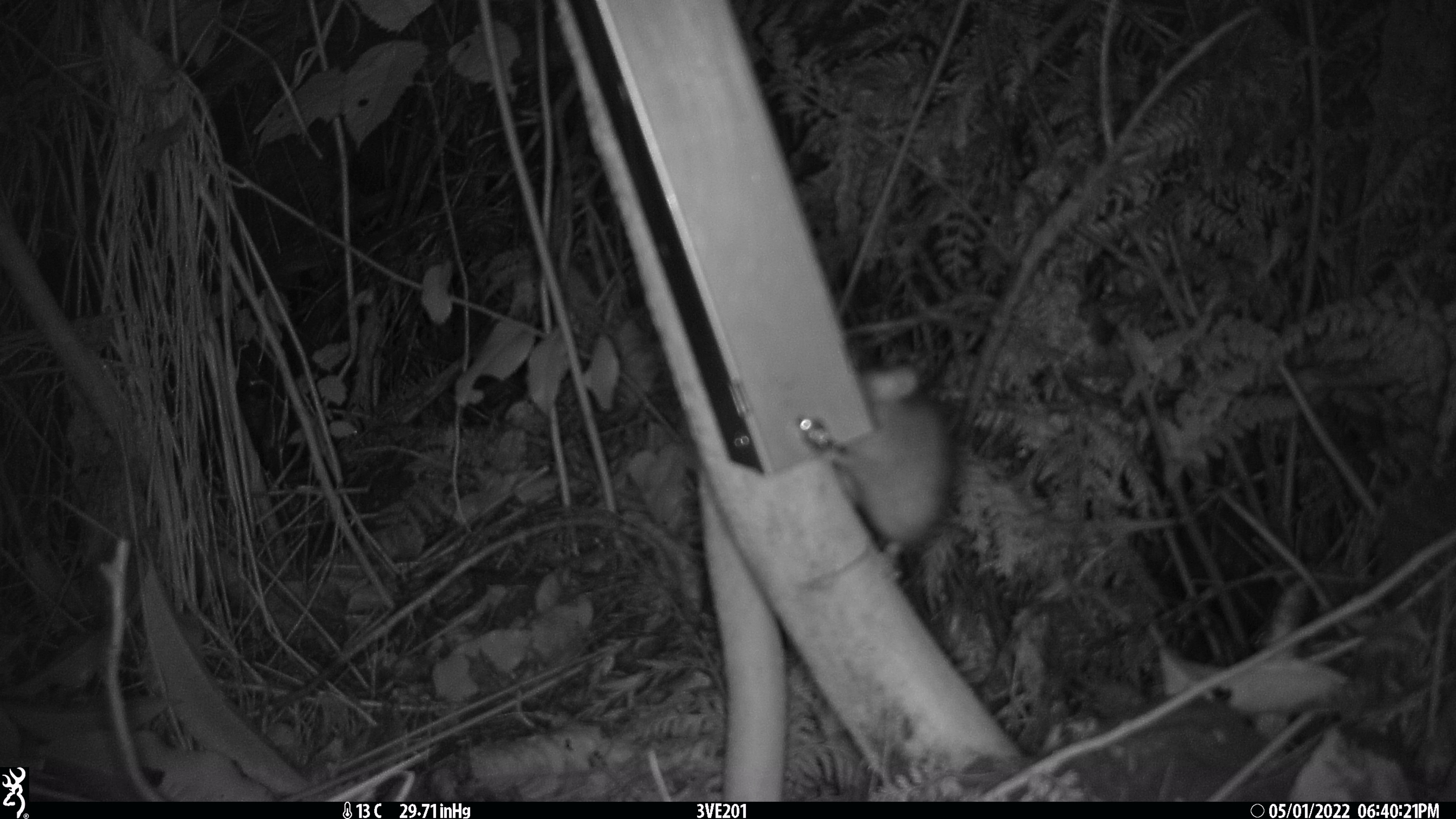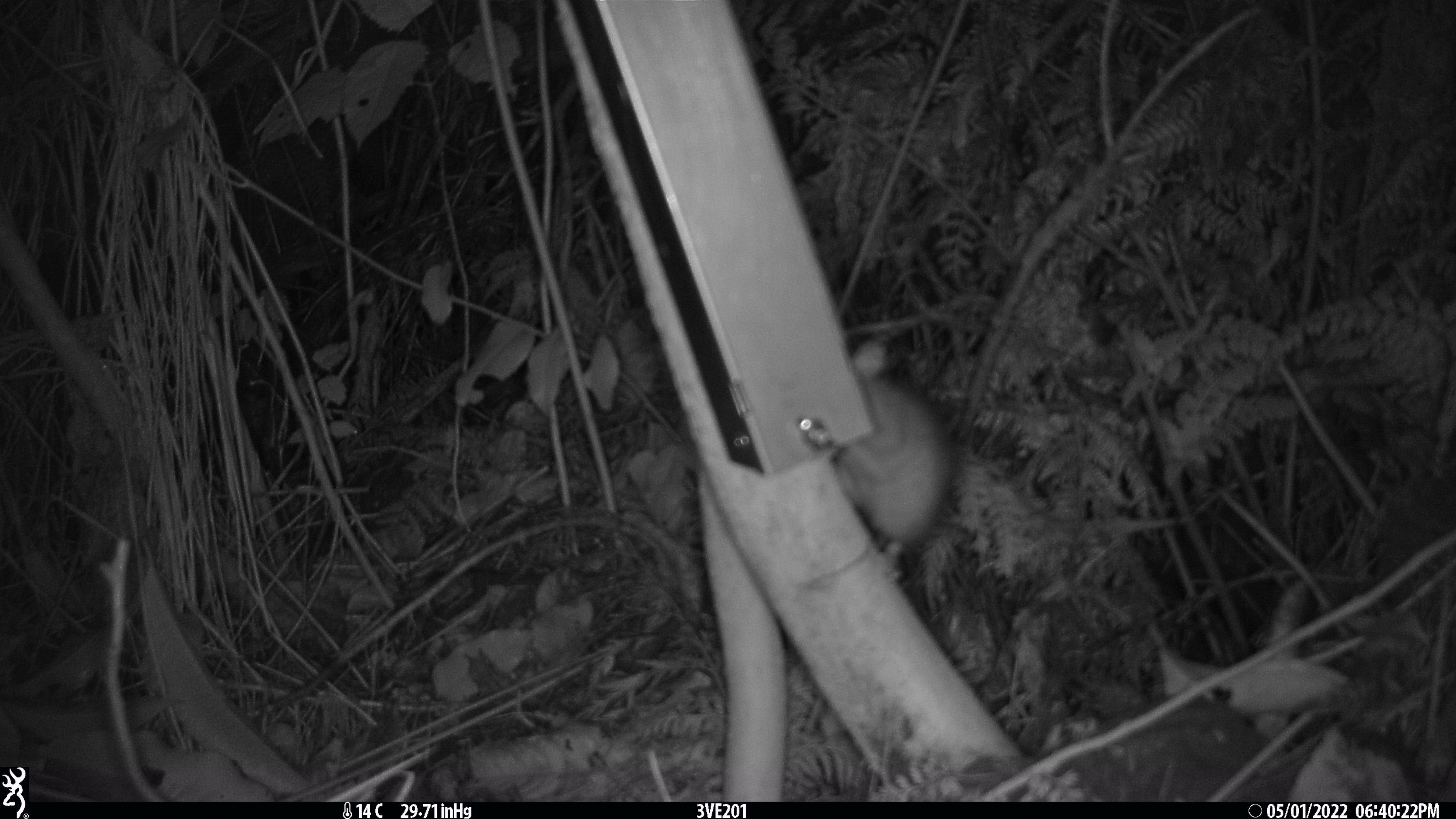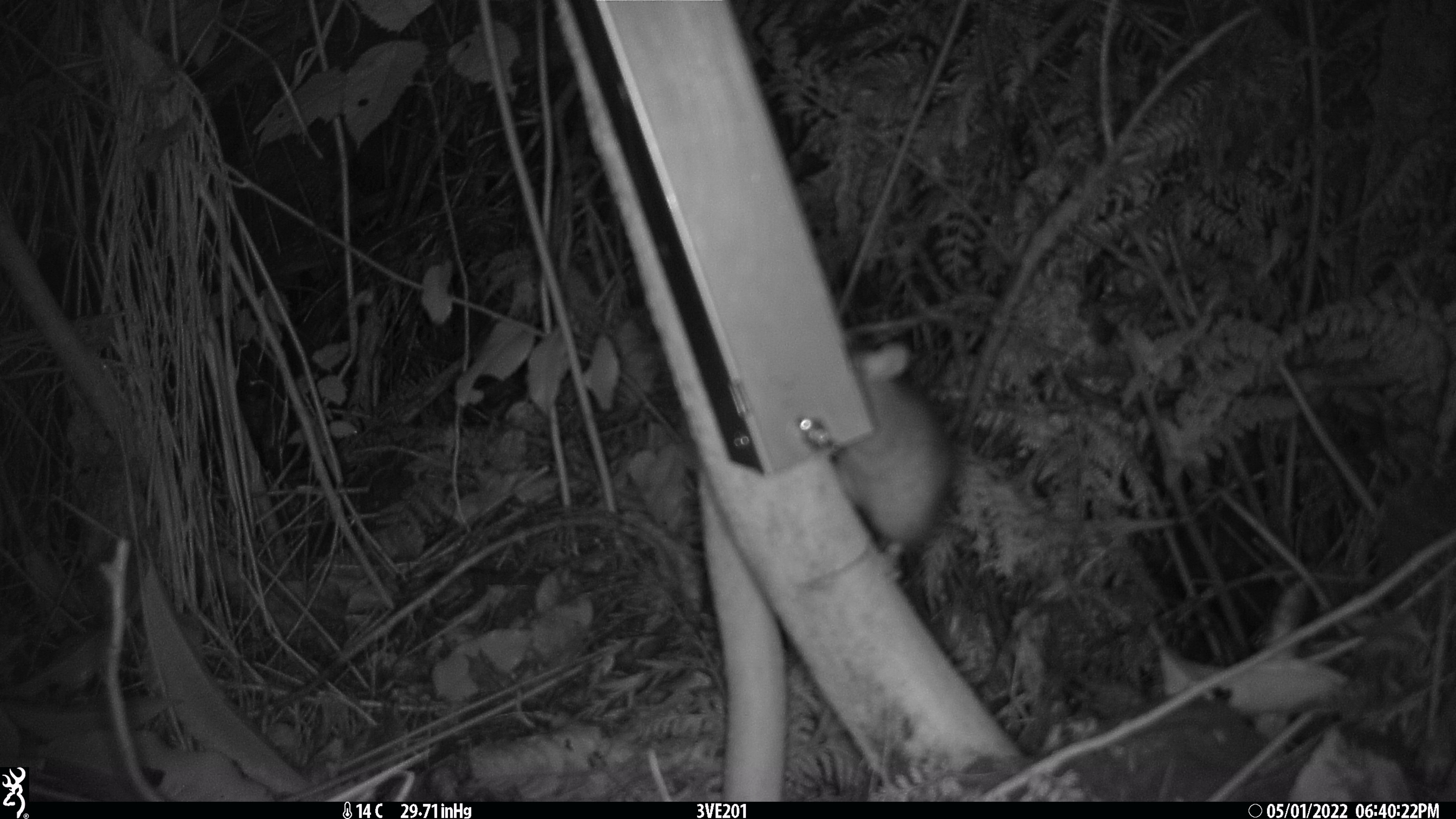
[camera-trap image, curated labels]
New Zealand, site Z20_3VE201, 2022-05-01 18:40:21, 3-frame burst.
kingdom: Animalia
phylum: Chordata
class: Mammalia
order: Rodentia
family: Muridae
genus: Rattus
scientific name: Rattus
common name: rat